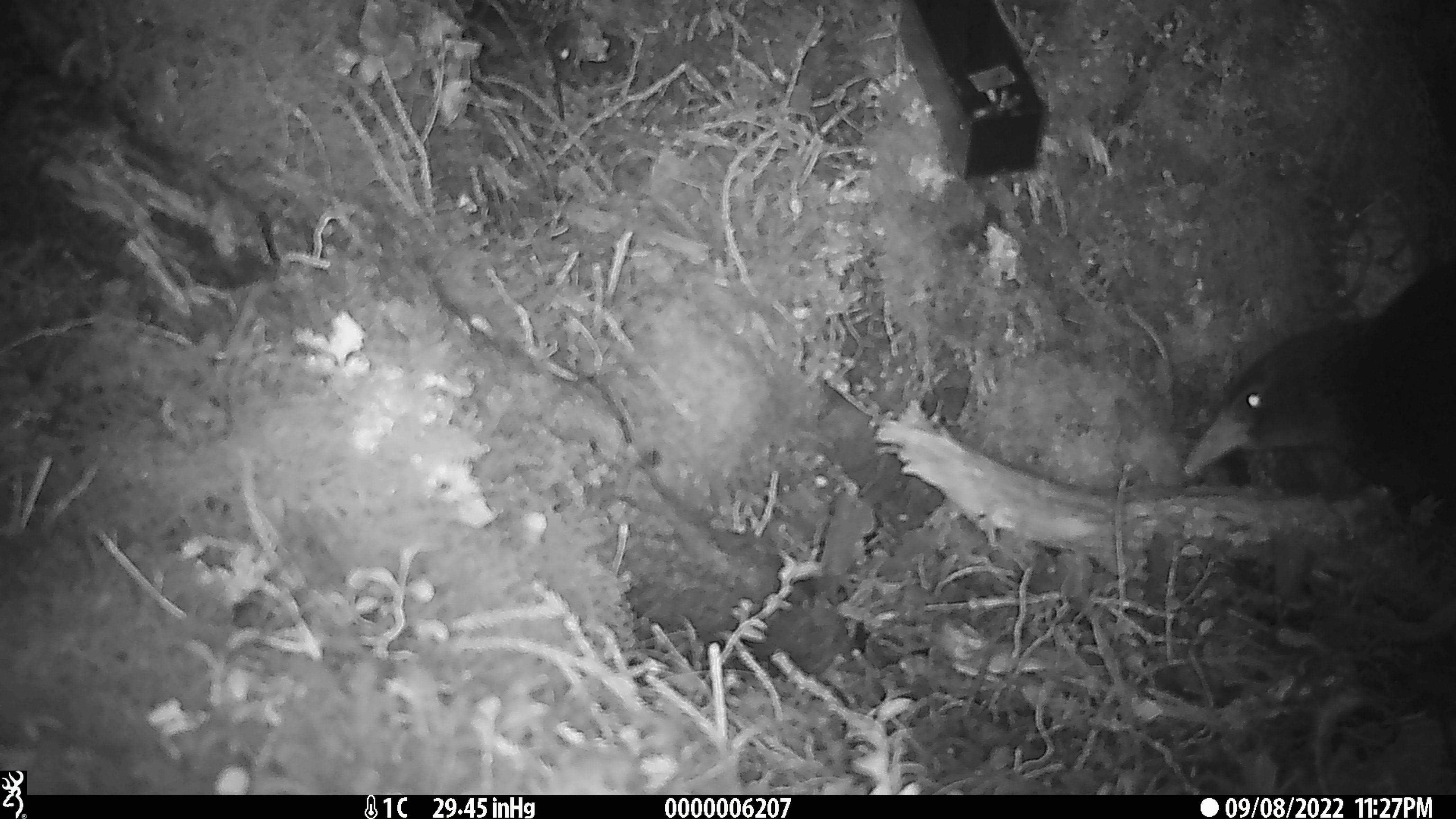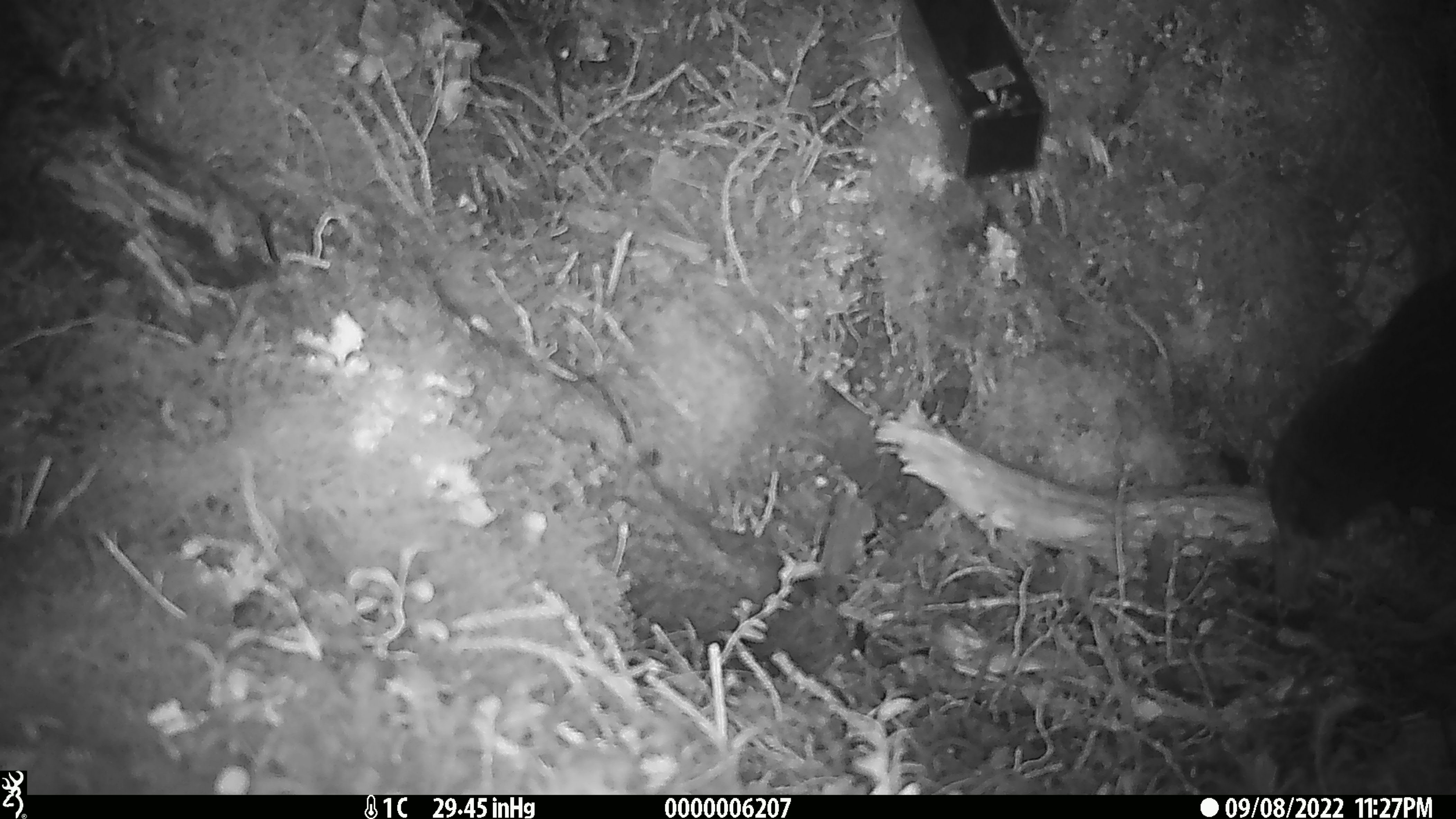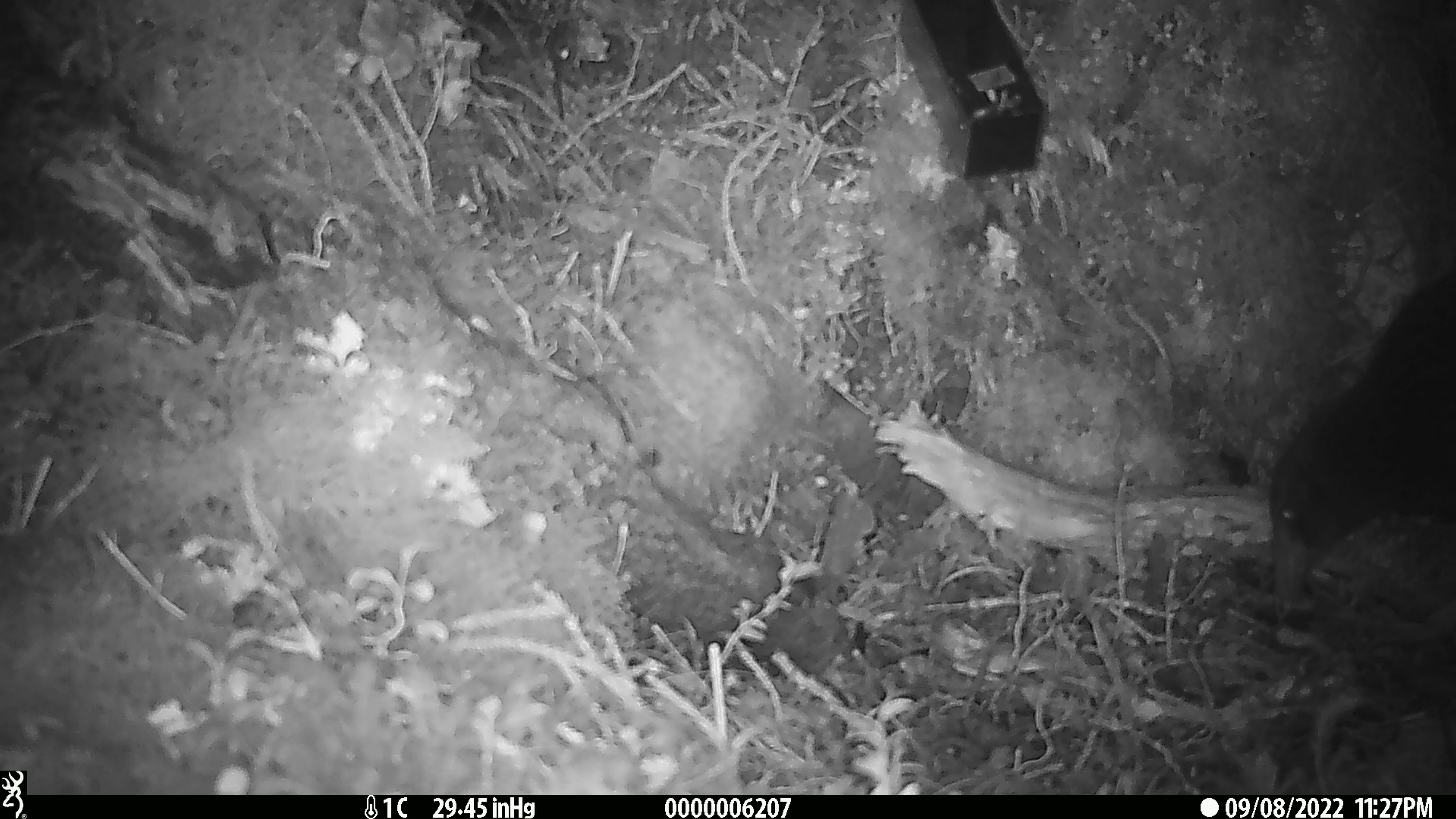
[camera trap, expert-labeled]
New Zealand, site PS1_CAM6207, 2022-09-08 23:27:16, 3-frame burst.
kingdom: Animalia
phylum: Chordata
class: Aves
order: Gruiformes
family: Rallidae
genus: Gallirallus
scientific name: Gallirallus australis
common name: weka